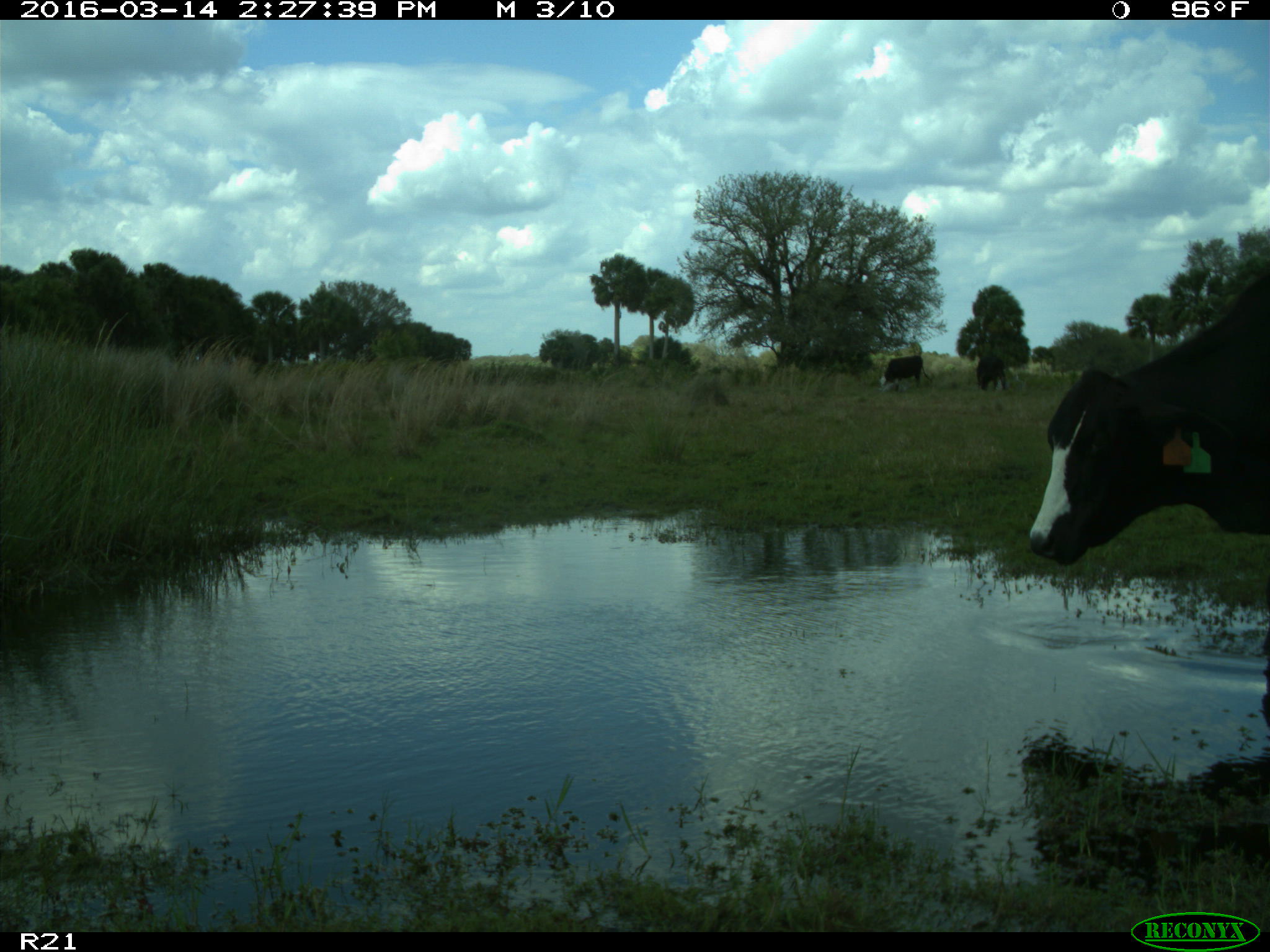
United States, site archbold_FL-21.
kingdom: Animalia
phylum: Chordata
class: Mammalia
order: Artiodactyla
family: Bovidae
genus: Bos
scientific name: Bos taurus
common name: domestic cow